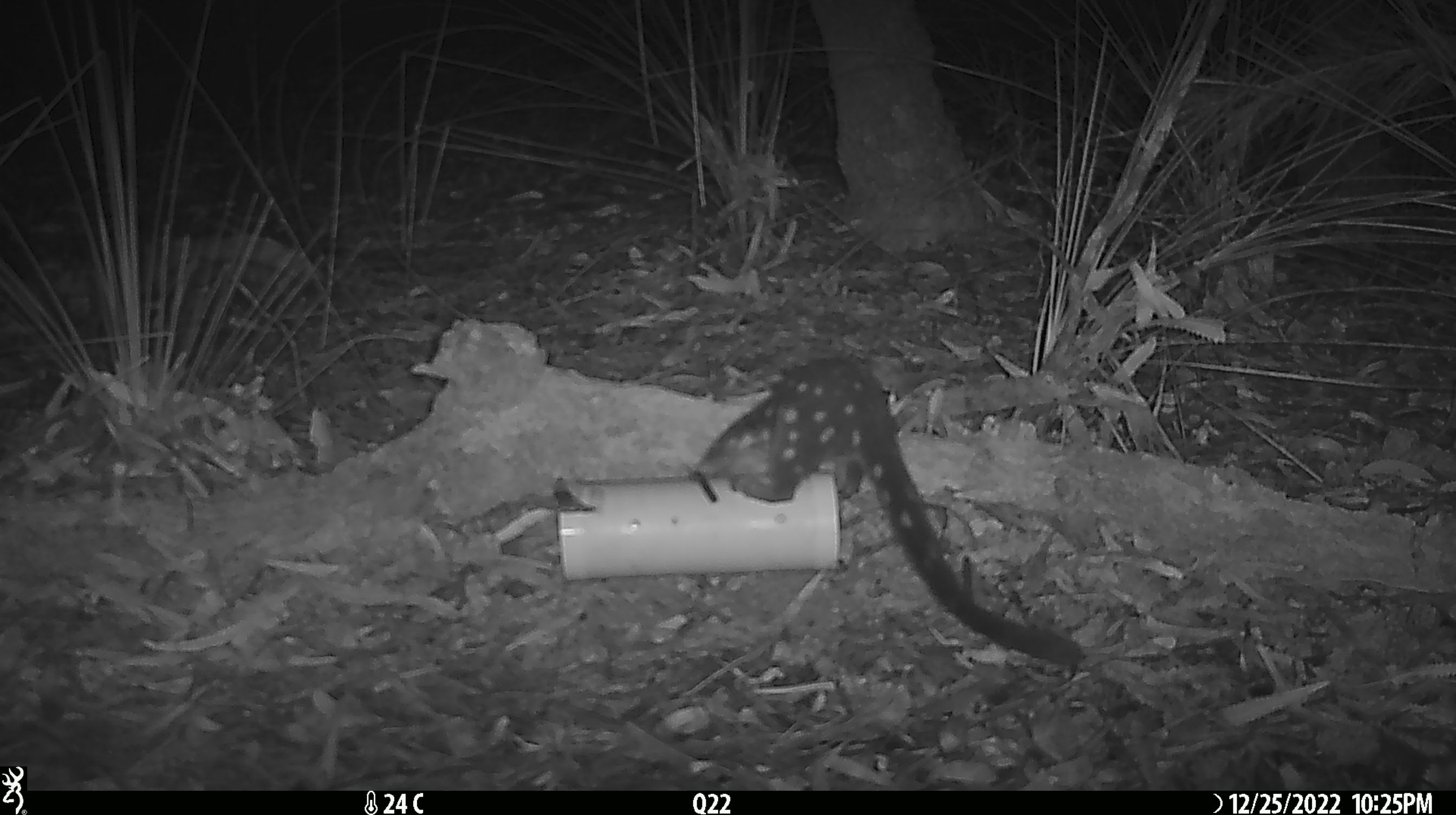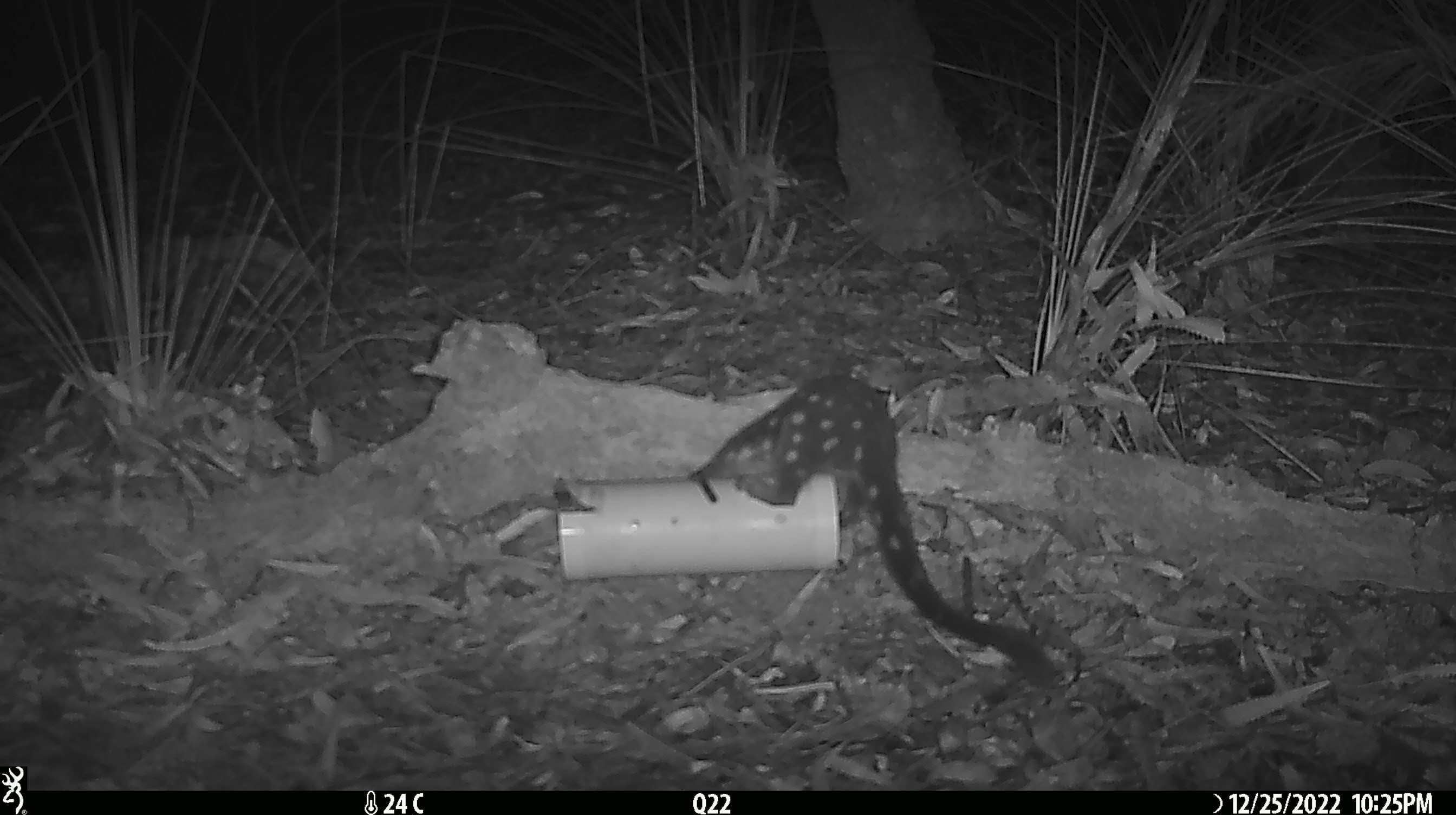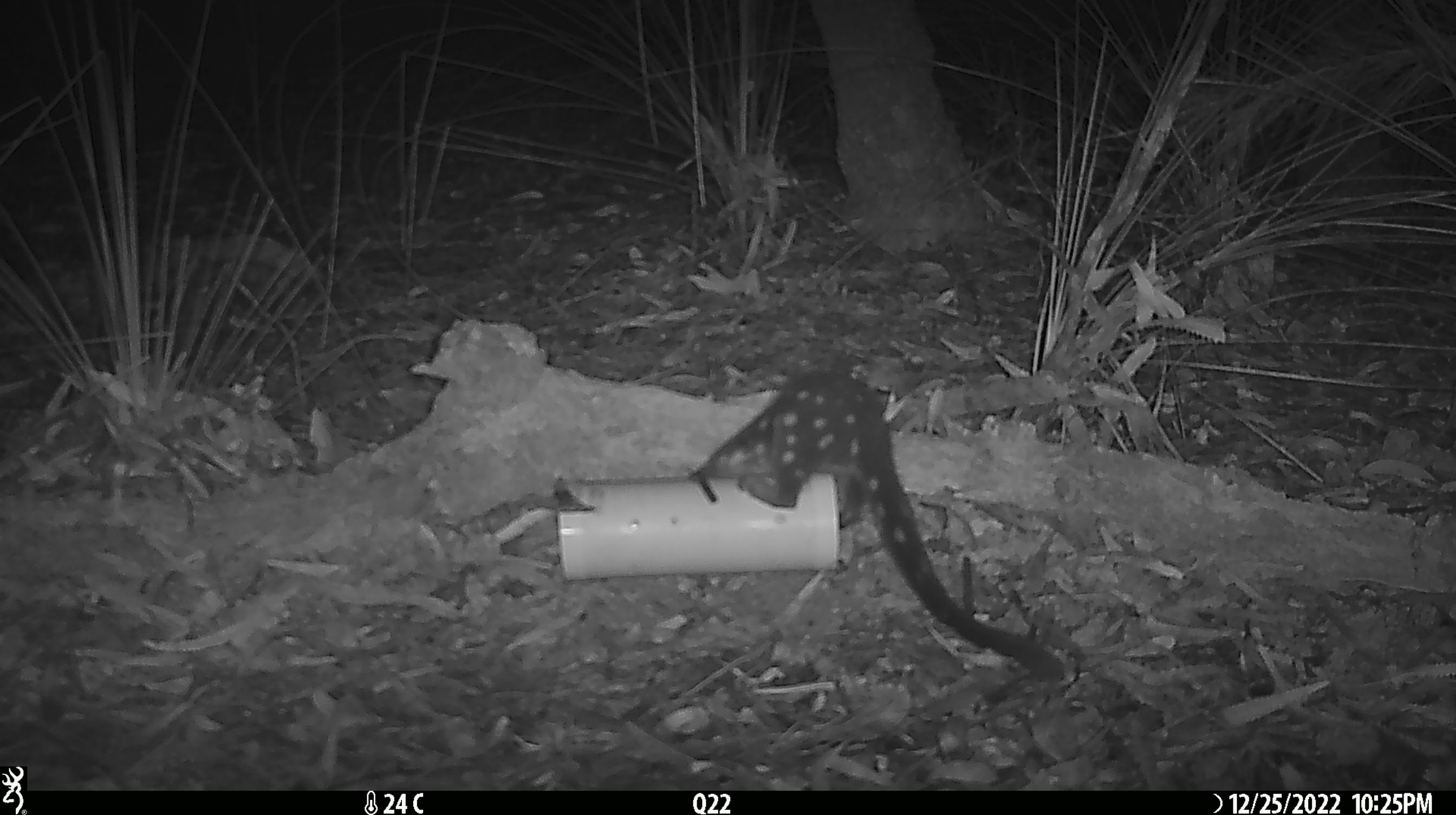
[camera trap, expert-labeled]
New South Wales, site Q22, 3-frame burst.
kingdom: Animalia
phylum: Chordata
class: Mammalia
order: Dasyuromorphia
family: Dasyuridae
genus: Dasyurus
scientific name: Dasyurus maculatus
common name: spotted-tailed quoll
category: quoll